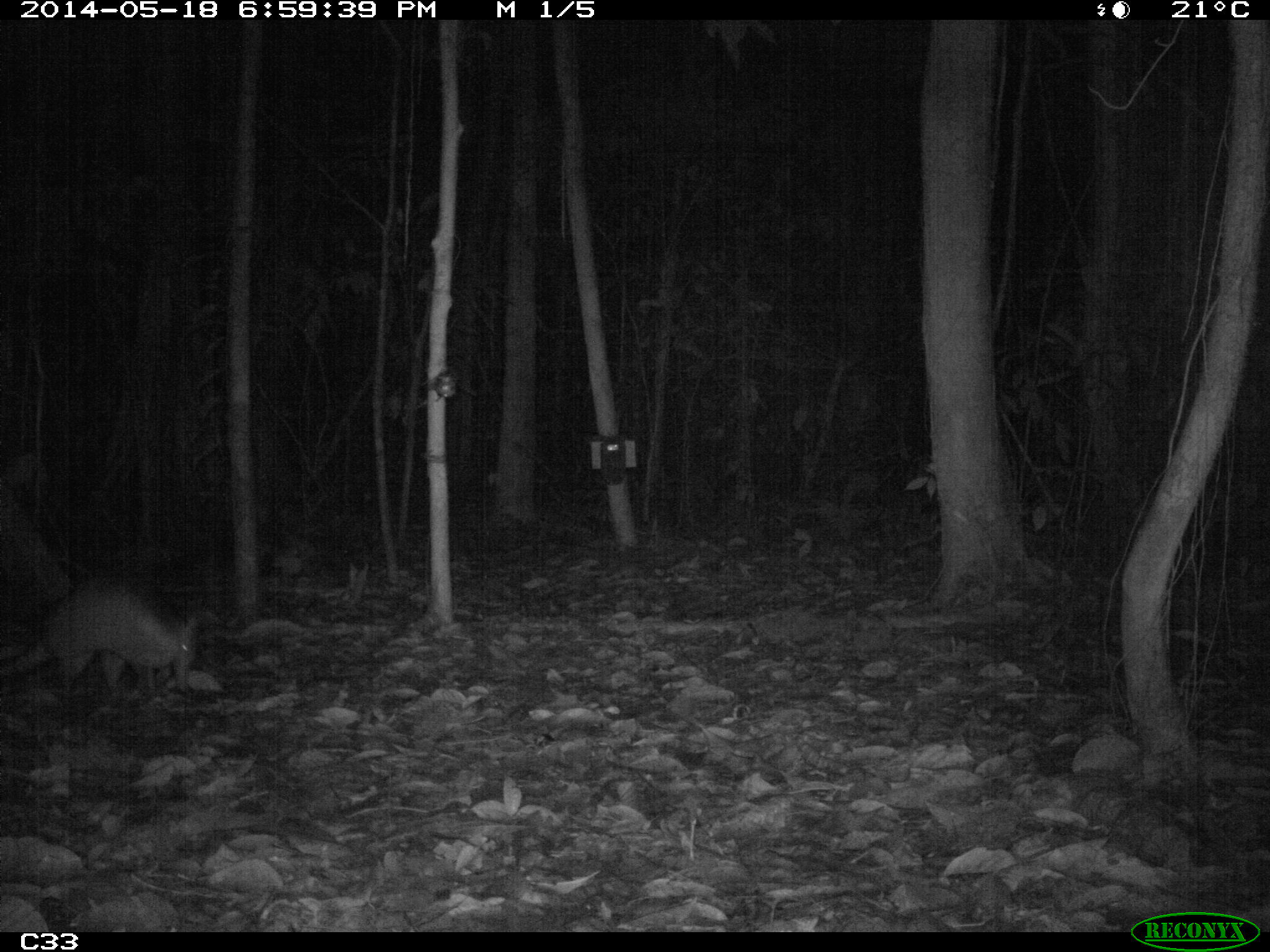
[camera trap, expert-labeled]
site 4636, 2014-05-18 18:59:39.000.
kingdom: Animalia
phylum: Chordata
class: Mammalia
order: Cingulata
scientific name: Cingulata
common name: armadillo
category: unknown armadillo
Unknown armadillo (armadillo) (Cingulata), count 1, age adult.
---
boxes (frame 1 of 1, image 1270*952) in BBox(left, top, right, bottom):
unknown armadillo: BBox(0, 570, 200, 702)